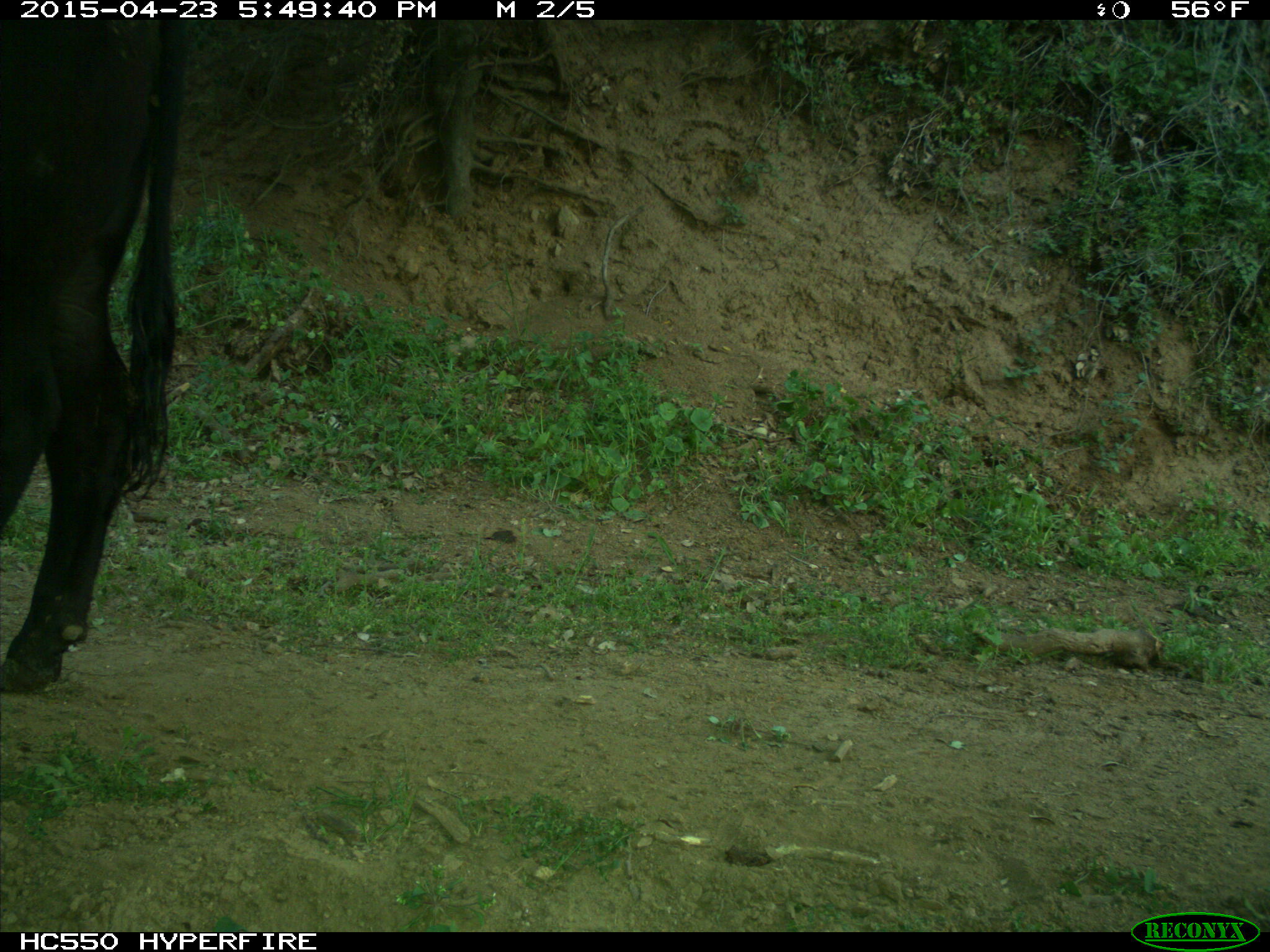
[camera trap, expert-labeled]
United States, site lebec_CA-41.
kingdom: Animalia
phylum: Chordata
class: Mammalia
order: Artiodactyla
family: Bovidae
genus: Bos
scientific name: Bos taurus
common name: domestic cow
Bos taurus (domestic cow).